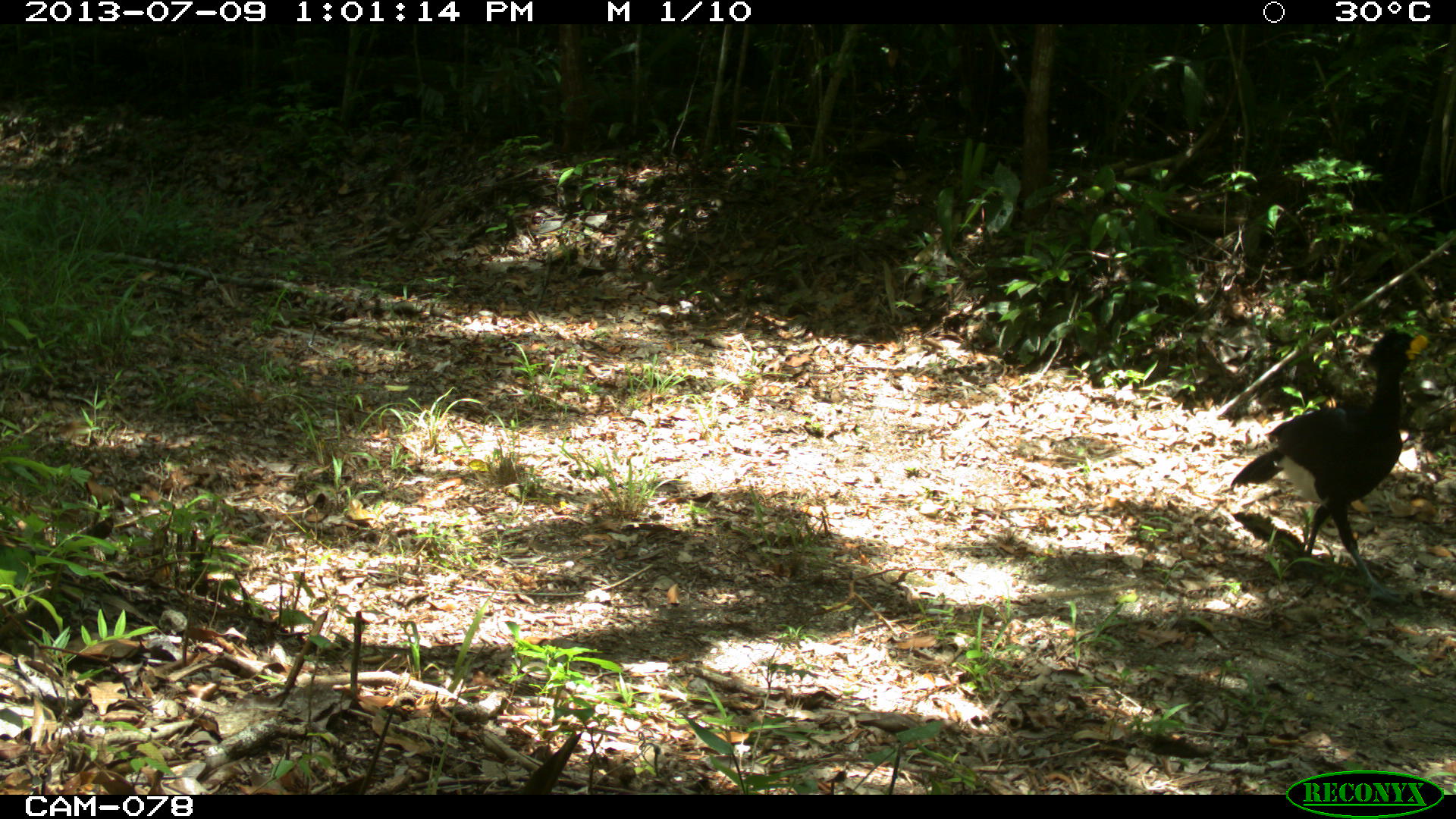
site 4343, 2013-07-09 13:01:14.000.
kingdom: Animalia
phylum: Chordata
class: Aves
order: Galliformes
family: Cracidae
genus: Crax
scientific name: Crax rubra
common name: great curassow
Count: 1.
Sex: male.